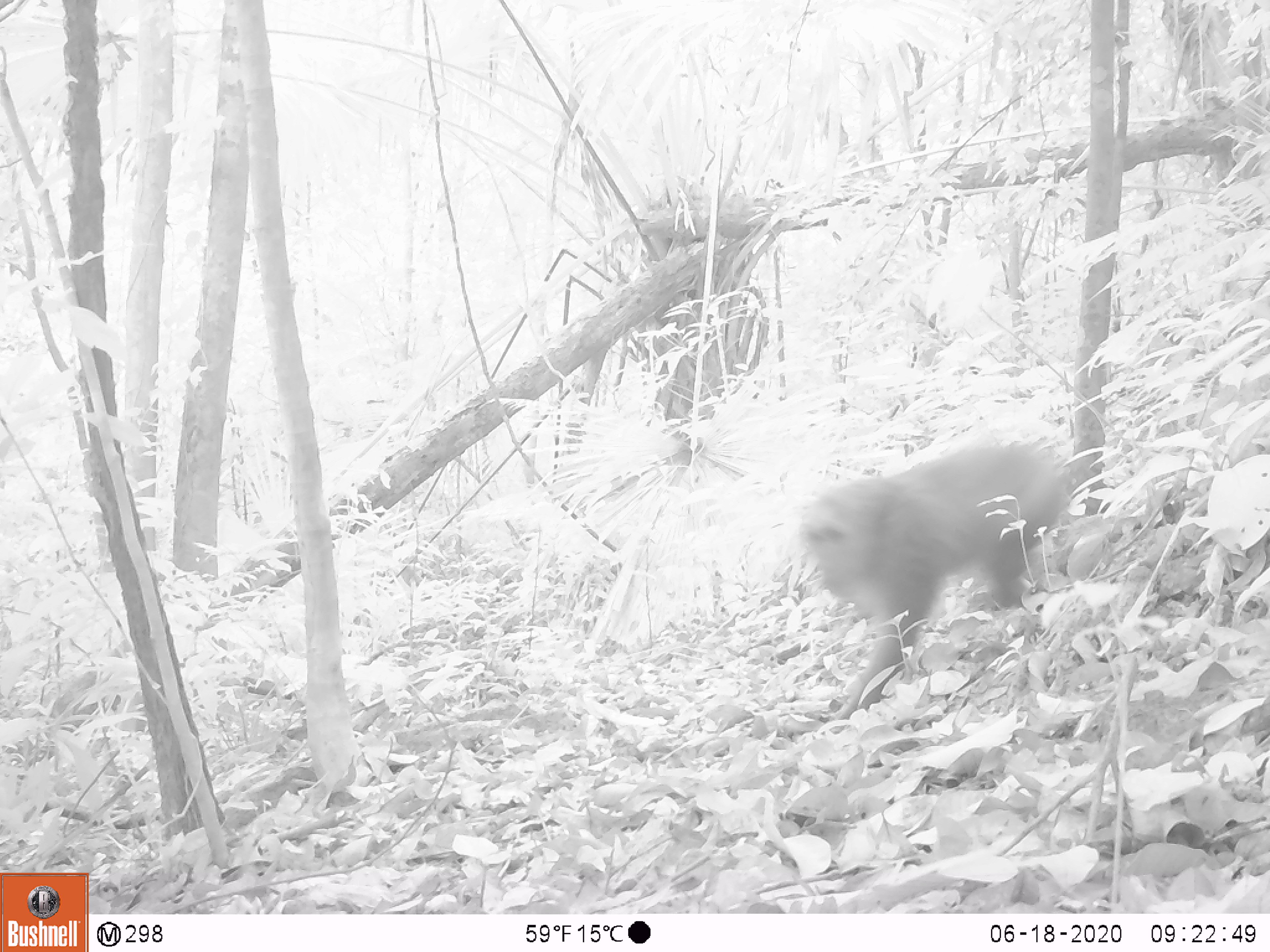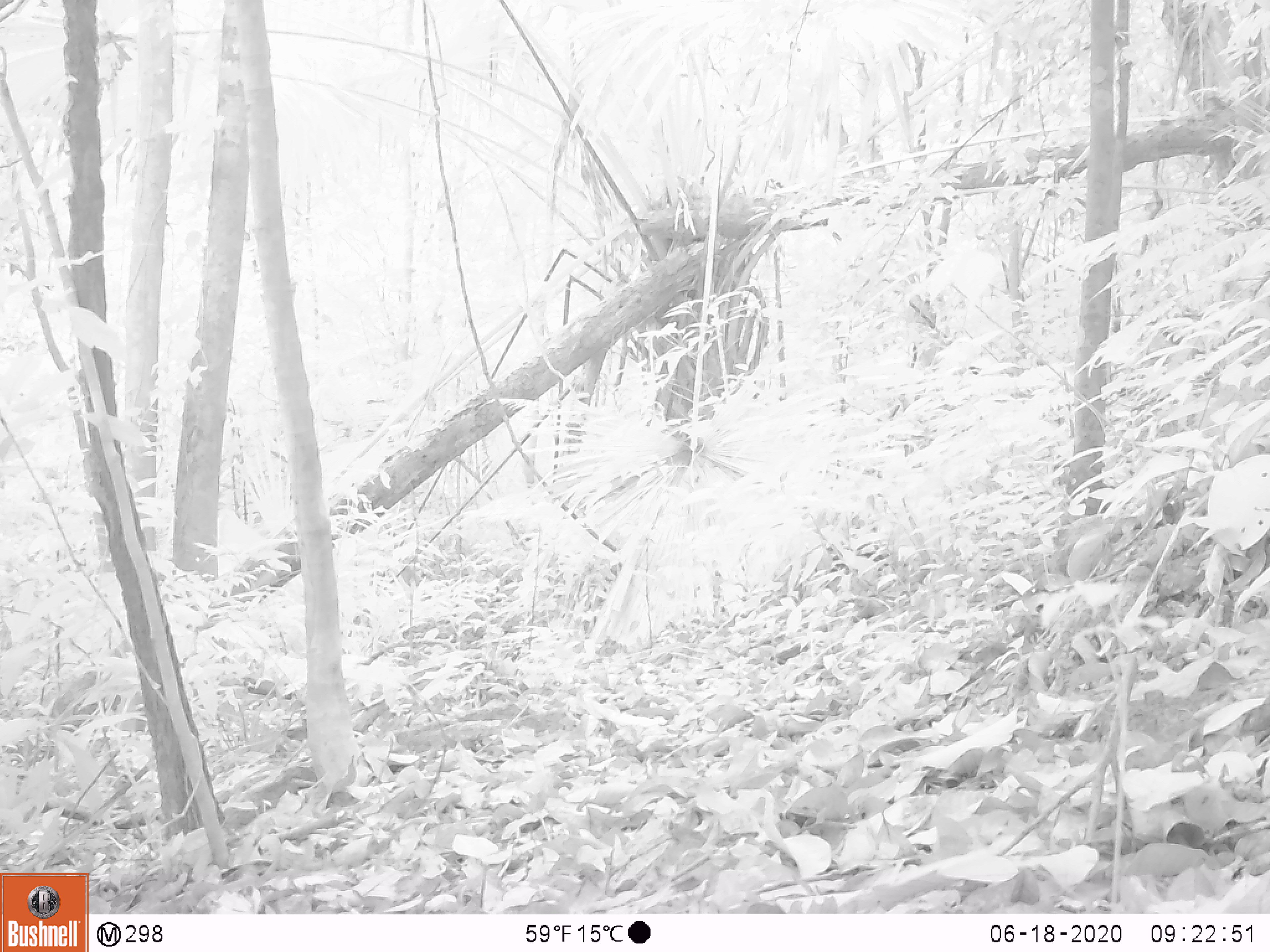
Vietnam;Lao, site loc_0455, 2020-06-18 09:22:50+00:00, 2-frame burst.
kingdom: Animalia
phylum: Chordata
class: Mammalia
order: Primates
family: Cercopithecidae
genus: Macaca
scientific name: Macaca arctoides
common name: stump-tailed macaque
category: stump tailed macaque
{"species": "stump tailed macaque (stump-tailed macaque) (Macaca arctoides)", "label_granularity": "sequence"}